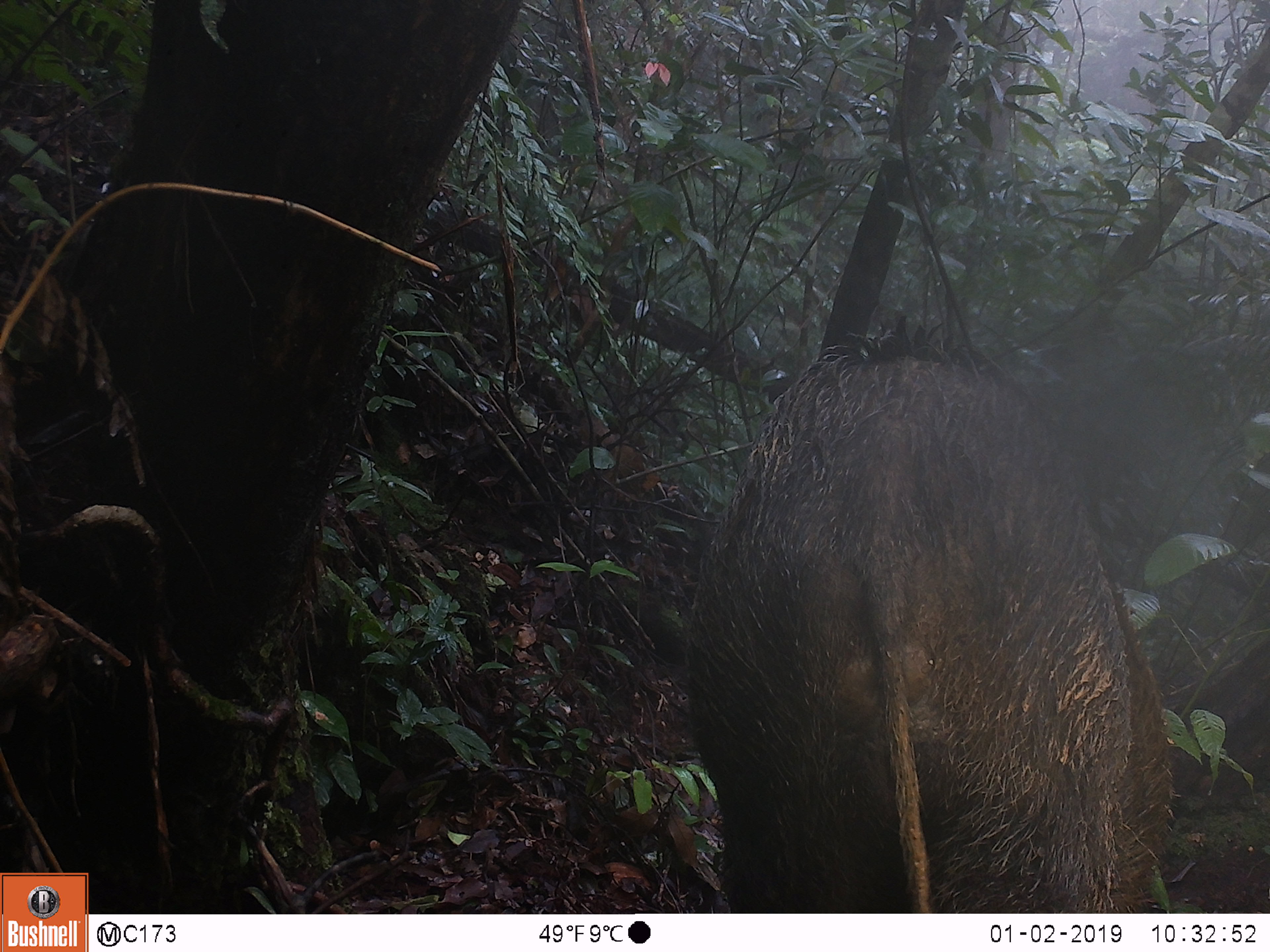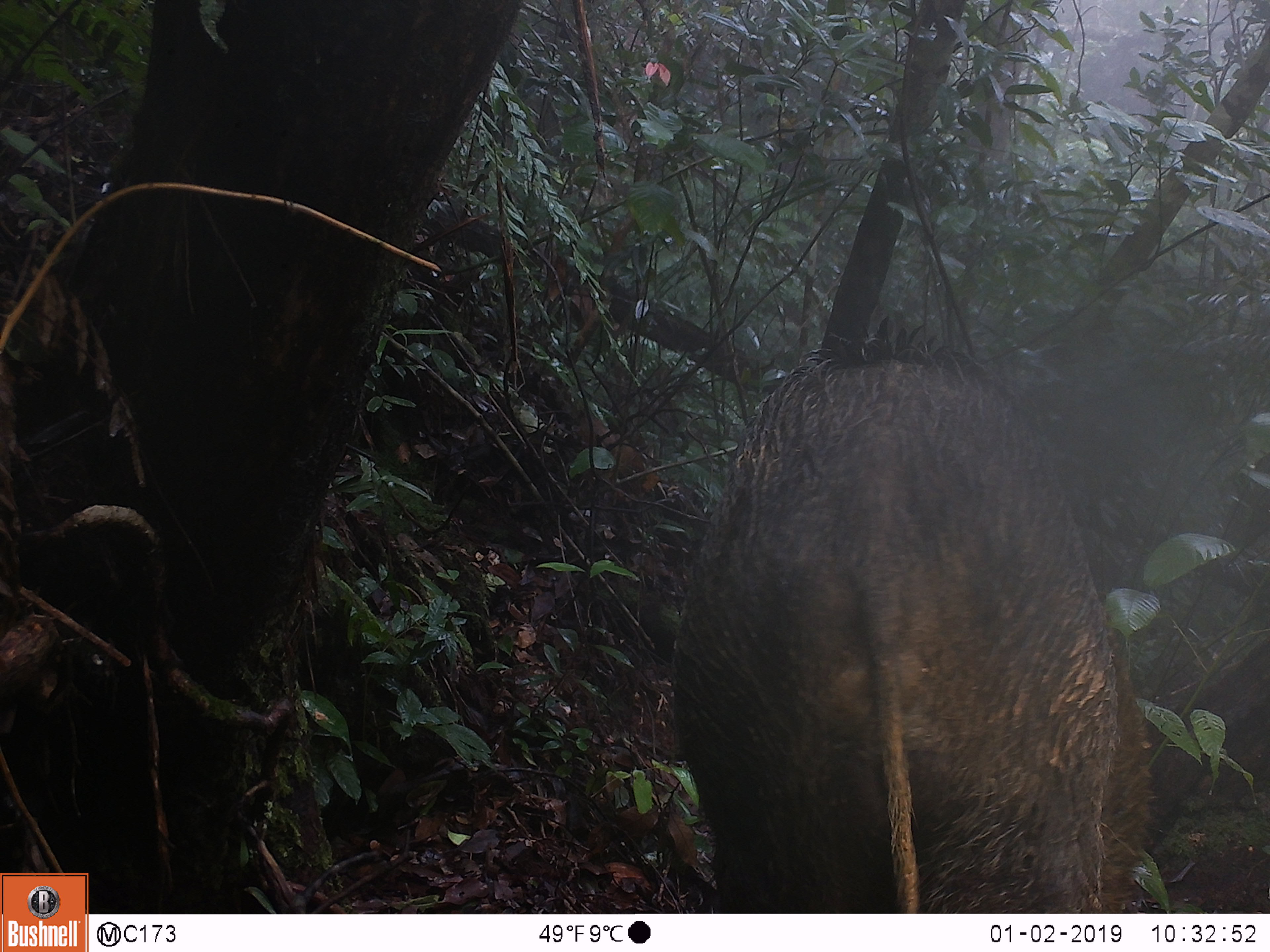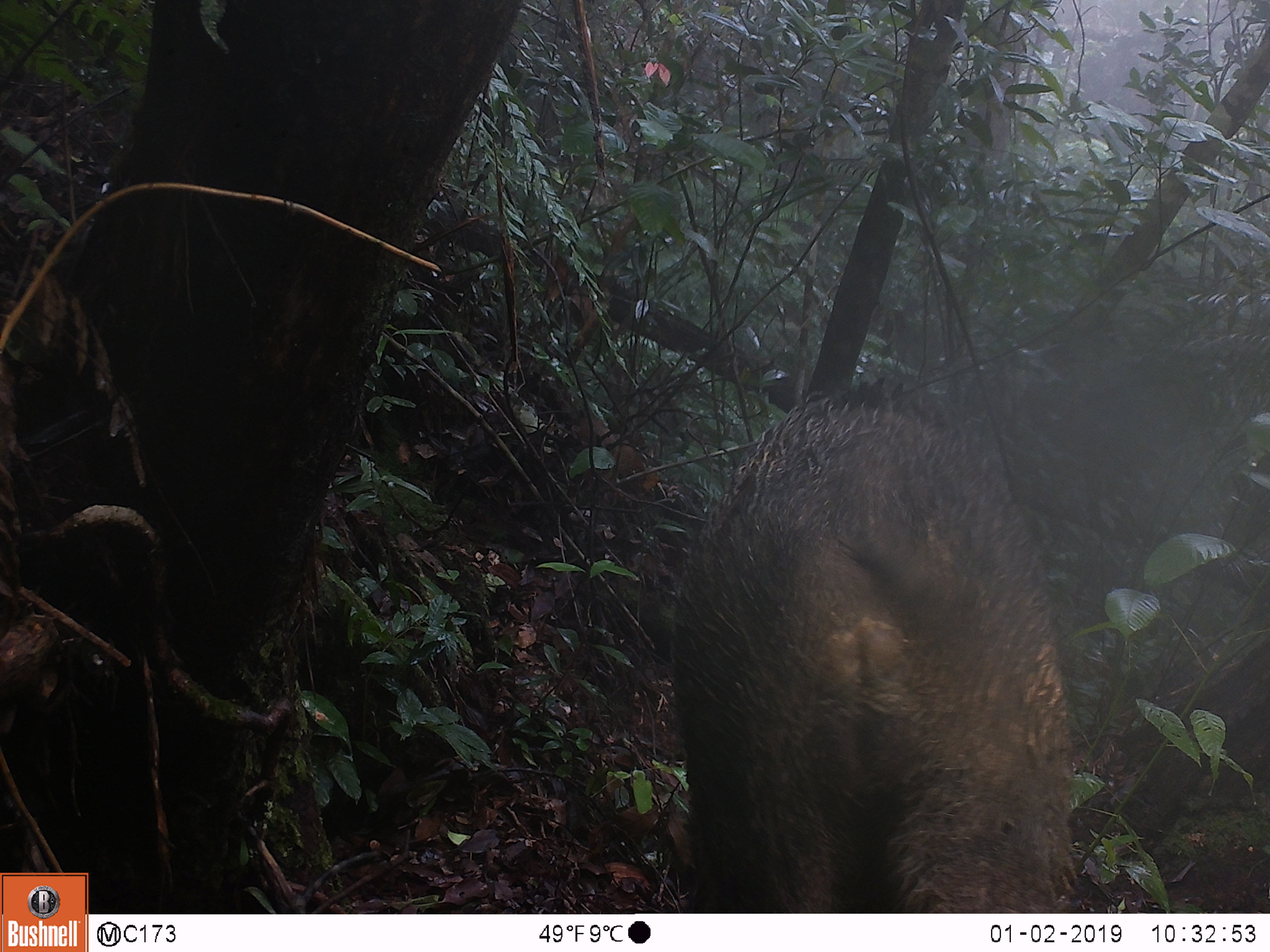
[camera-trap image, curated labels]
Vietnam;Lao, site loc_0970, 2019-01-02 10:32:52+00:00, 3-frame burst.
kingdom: Animalia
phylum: Chordata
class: Mammalia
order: Artiodactyla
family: Suidae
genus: Sus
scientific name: Sus scrofa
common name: eurasian wild pig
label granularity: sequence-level